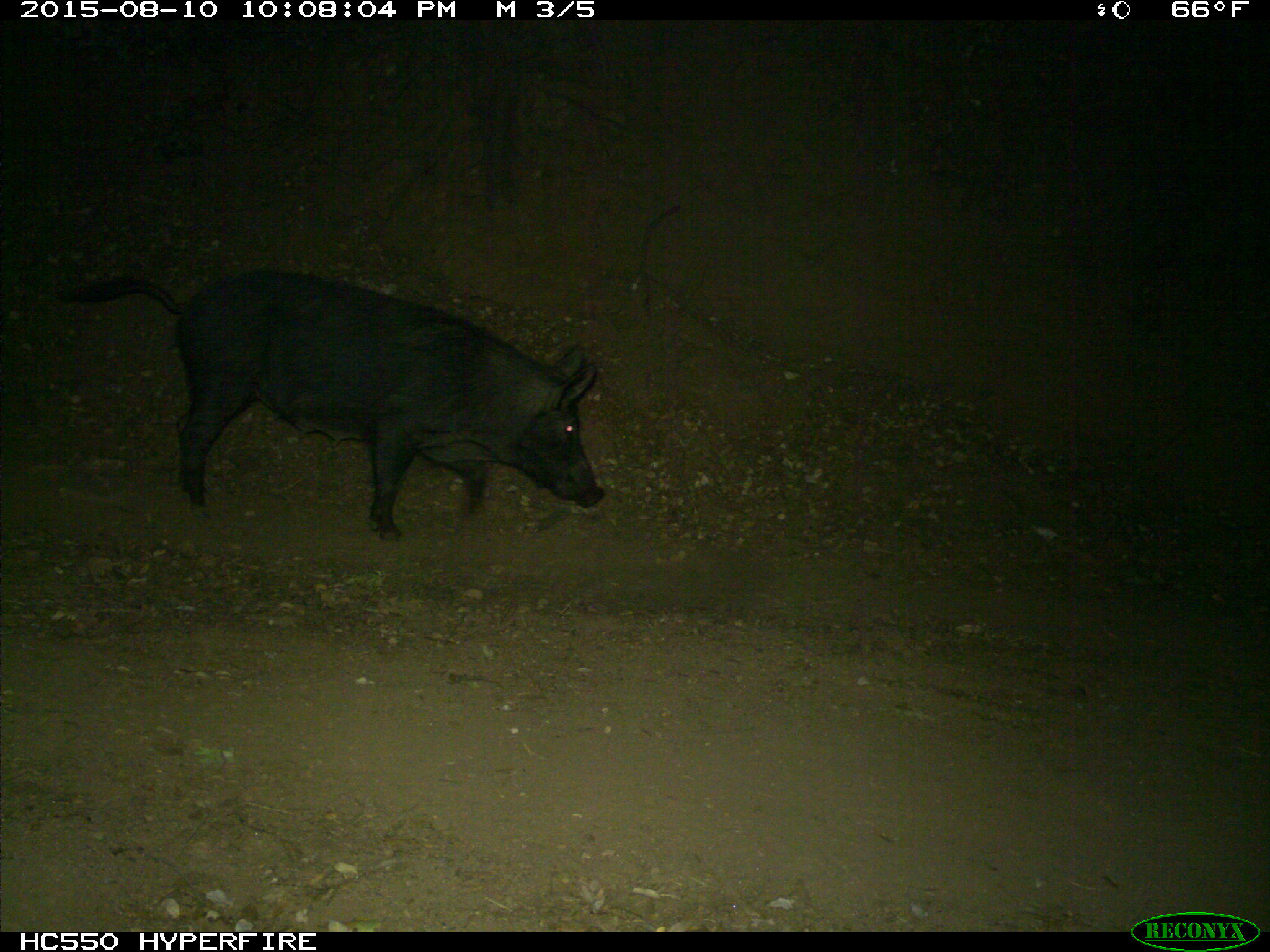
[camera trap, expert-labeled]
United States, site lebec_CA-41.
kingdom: Animalia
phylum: Chordata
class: Mammalia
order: Artiodactyla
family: Suidae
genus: Sus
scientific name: Sus scrofa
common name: wild boar